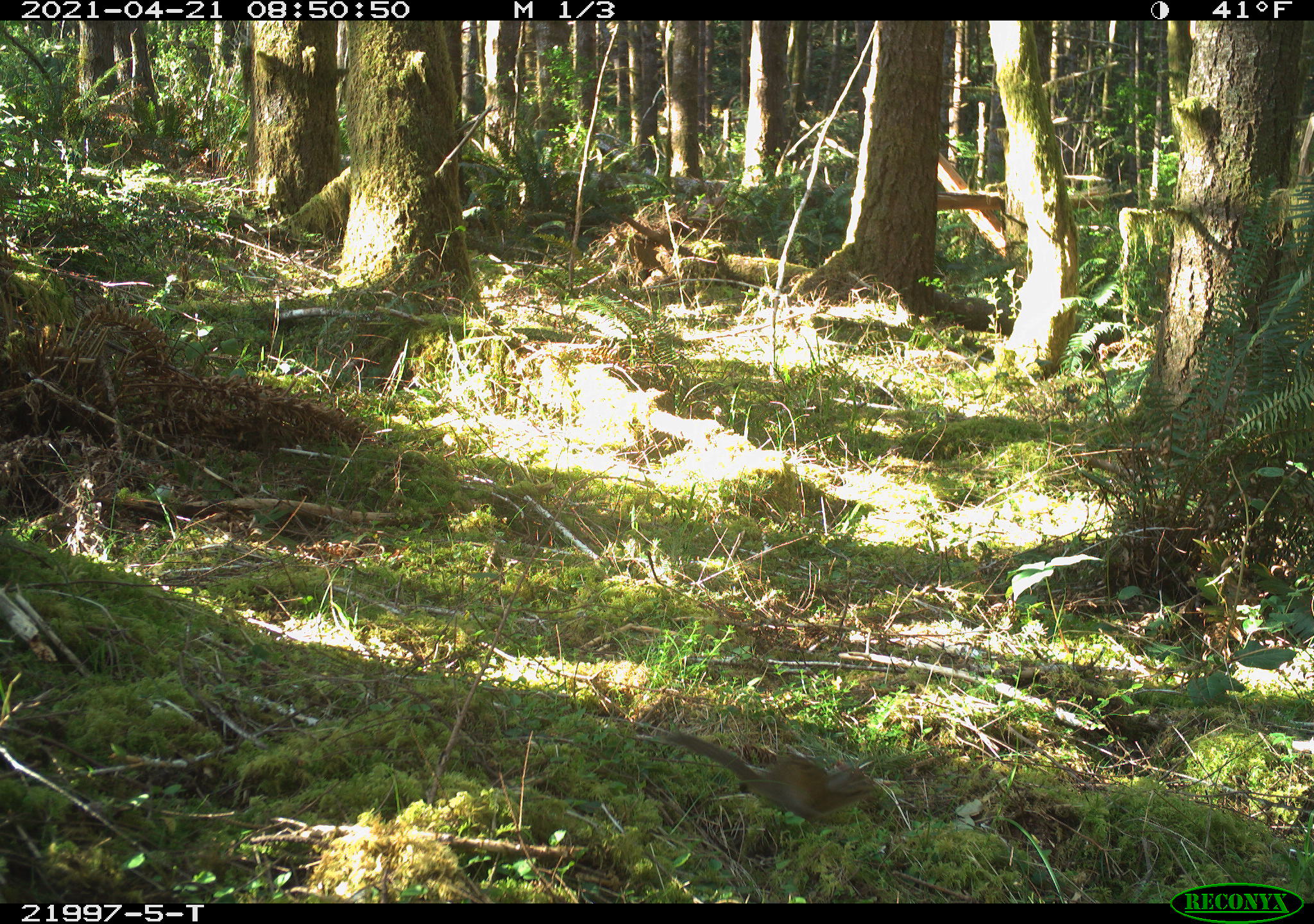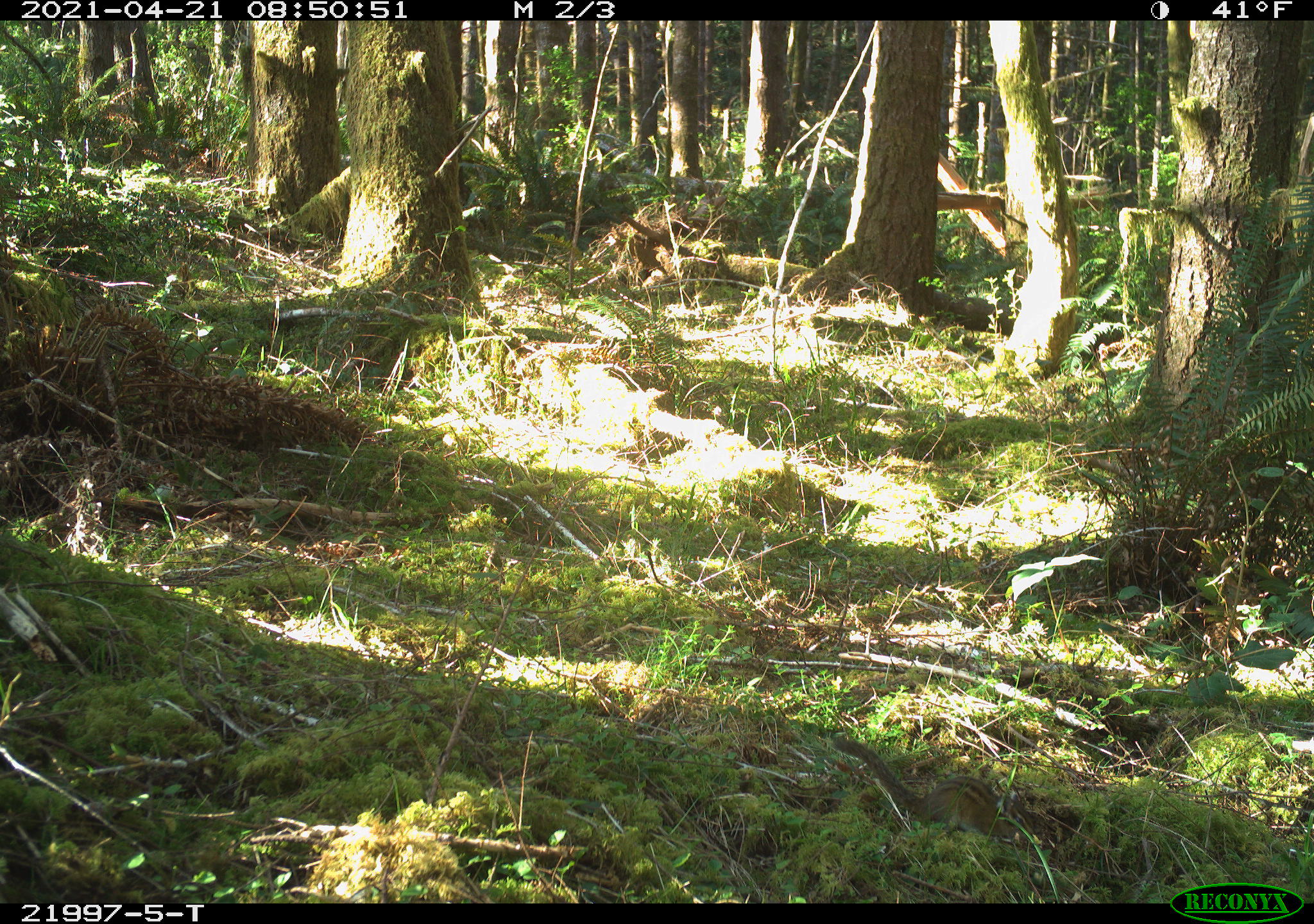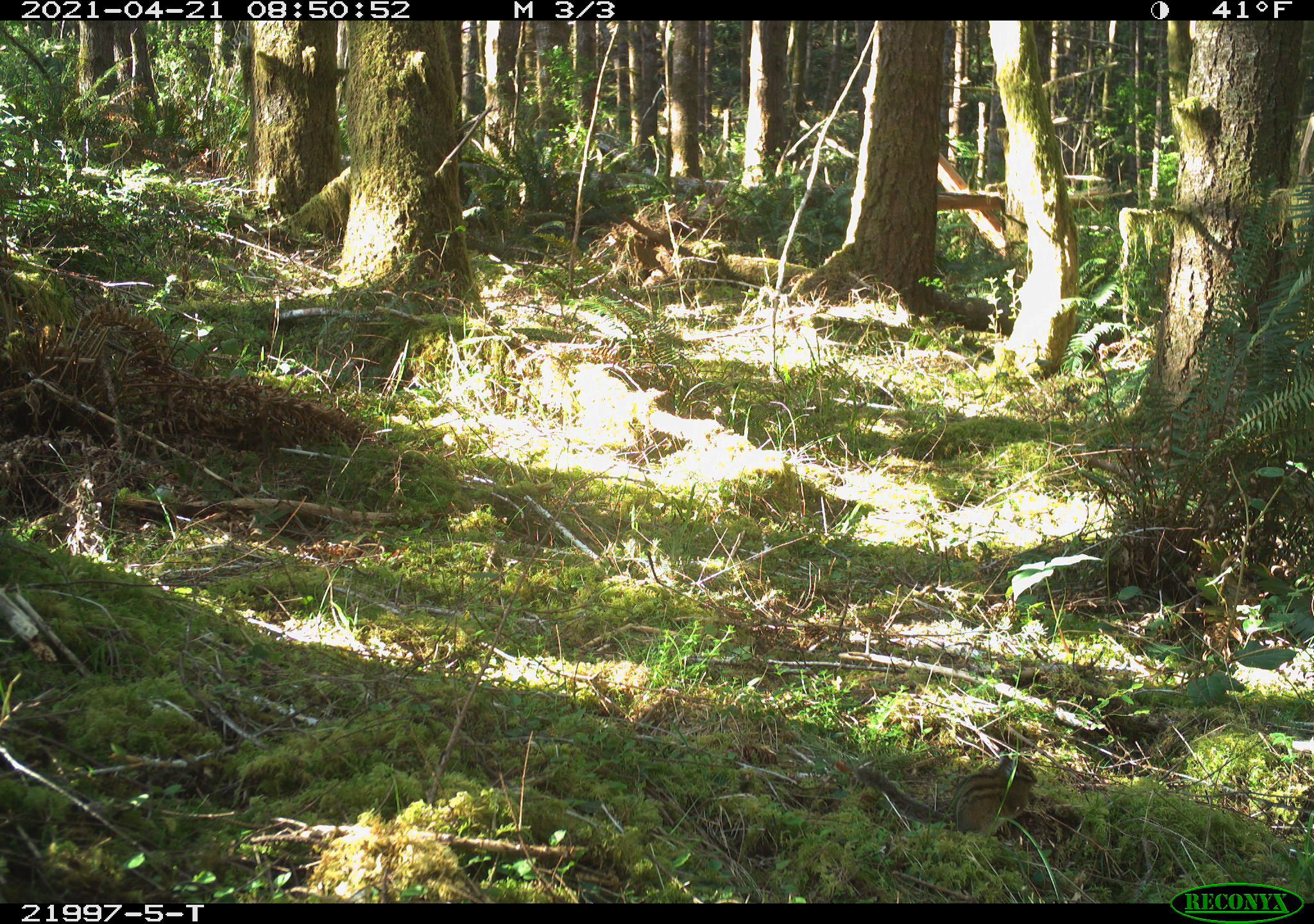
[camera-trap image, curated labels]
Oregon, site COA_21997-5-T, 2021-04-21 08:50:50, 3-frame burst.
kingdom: Animalia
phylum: Chordata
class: Mammalia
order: Rodentia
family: Sciuridae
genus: Neotamias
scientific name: Neotamias townsendii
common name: townsend's chipmunk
Townsend's chipmunk (Neotamias townsendii).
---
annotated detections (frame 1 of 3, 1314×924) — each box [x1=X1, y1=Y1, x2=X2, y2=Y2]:
townsend's chipmunk: [x1=650, y1=711, x2=898, y2=842]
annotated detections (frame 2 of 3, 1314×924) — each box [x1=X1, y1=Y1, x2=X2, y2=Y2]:
townsend's chipmunk: [x1=820, y1=718, x2=1056, y2=872]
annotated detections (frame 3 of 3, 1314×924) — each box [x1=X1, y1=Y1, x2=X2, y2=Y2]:
townsend's chipmunk: [x1=827, y1=731, x2=1059, y2=864]